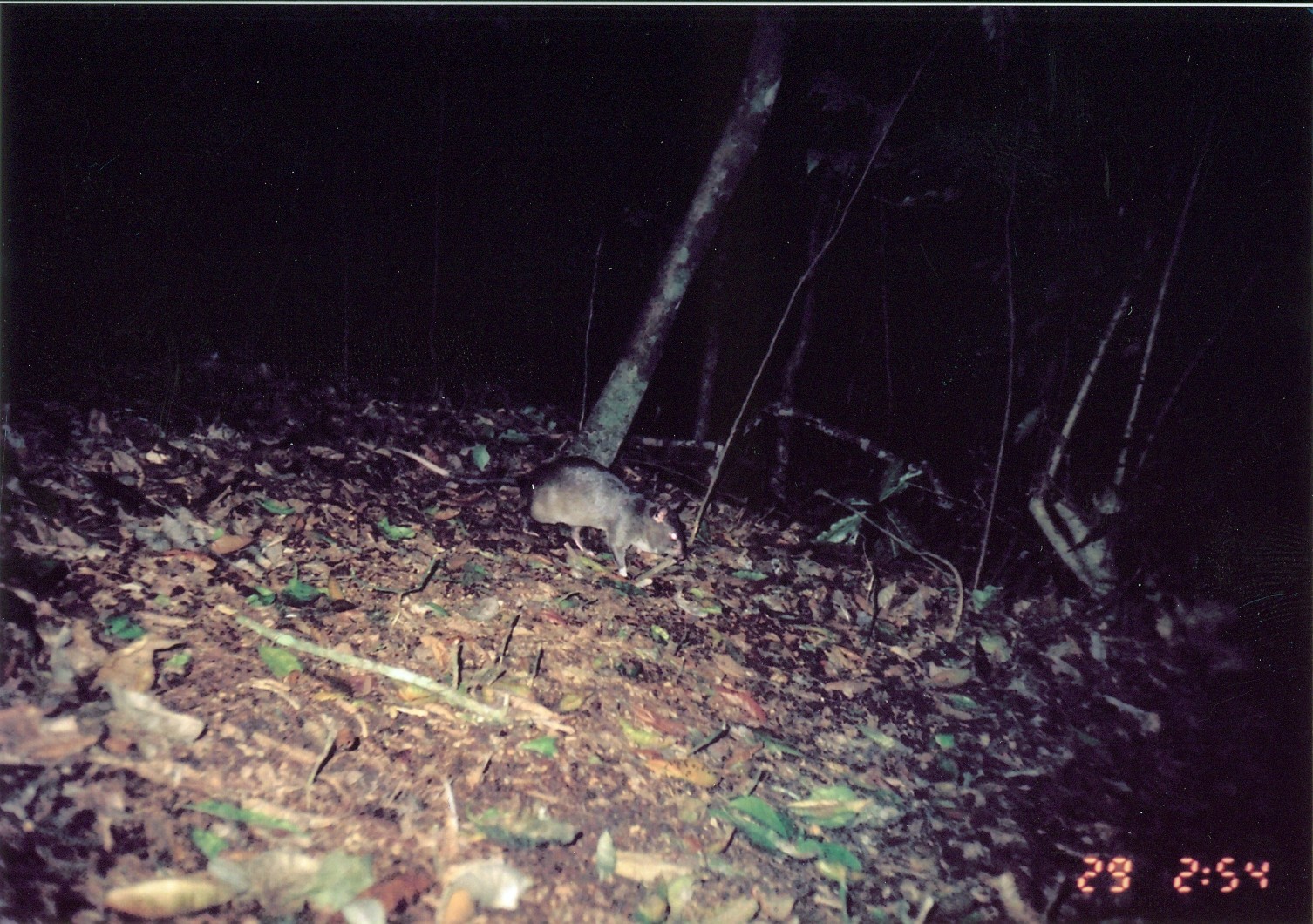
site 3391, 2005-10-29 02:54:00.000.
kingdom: Animalia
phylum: Chordata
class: Mammalia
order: Rodentia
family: Nesomyidae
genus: Cricetomys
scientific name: Cricetomys gambianus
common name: african giant pouched rat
Cricetomys gambianus (african giant pouched rat), count 1.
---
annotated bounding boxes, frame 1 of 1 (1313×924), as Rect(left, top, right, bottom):
cricetomys gambianus: Rect(389, 443, 686, 576)